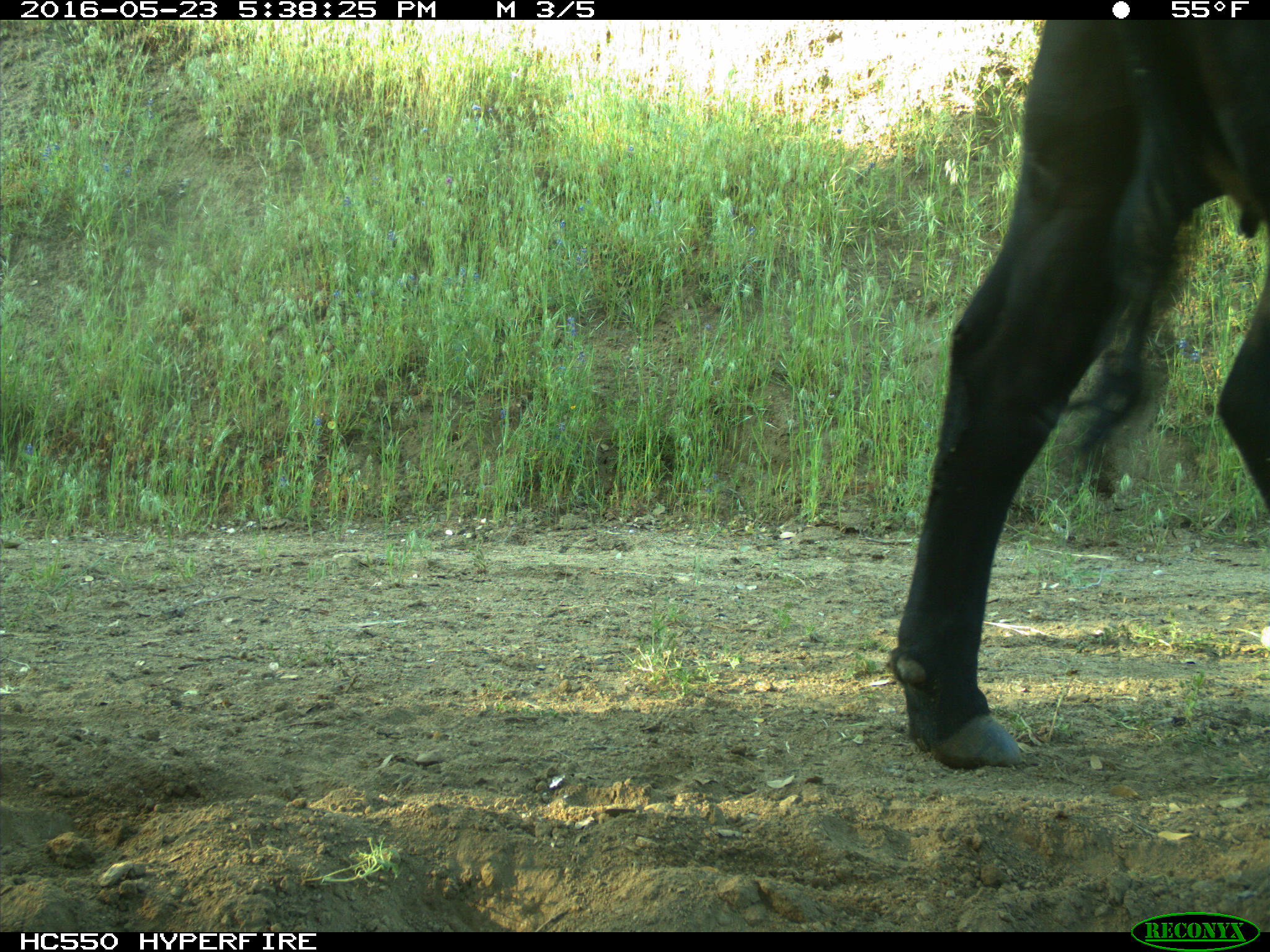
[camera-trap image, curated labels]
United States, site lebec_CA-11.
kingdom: Animalia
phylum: Chordata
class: Mammalia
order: Artiodactyla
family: Bovidae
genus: Bos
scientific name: Bos taurus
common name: domestic cow